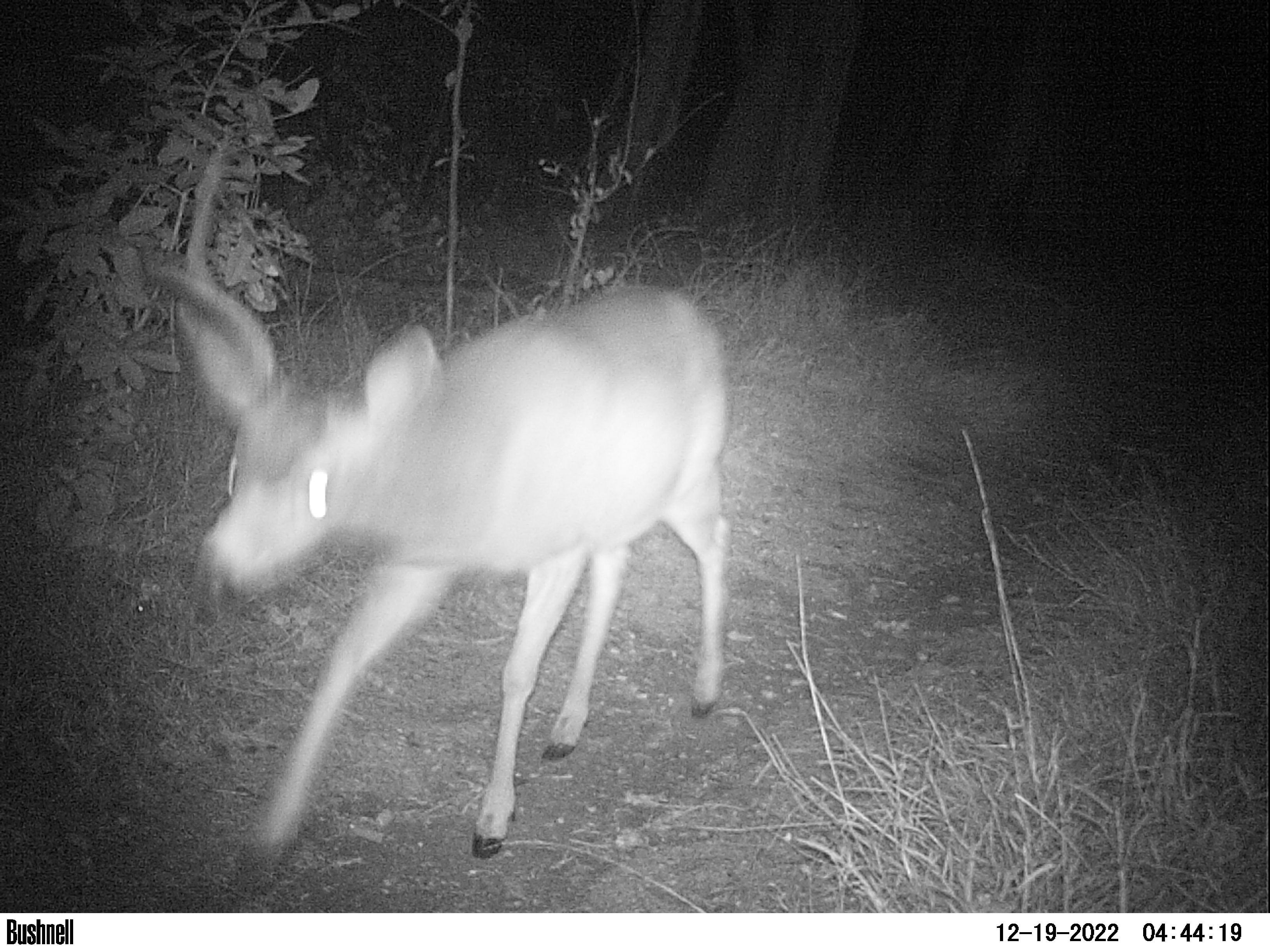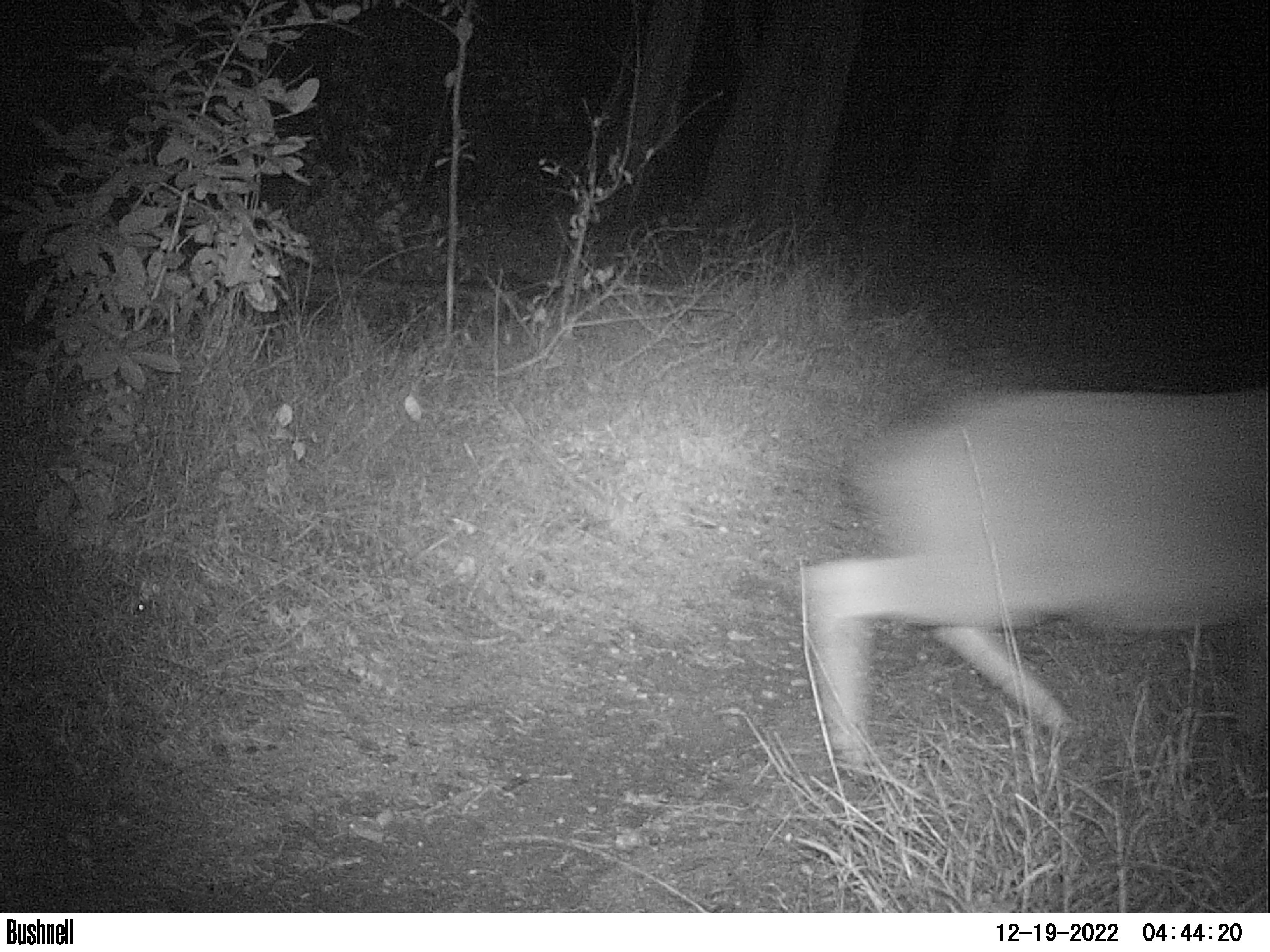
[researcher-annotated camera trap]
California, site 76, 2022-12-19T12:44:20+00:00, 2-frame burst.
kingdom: Animalia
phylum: Chordata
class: Mammalia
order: Artiodactyla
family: Cervidae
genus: Odocoileus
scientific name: Odocoileus hemionus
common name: mule deer